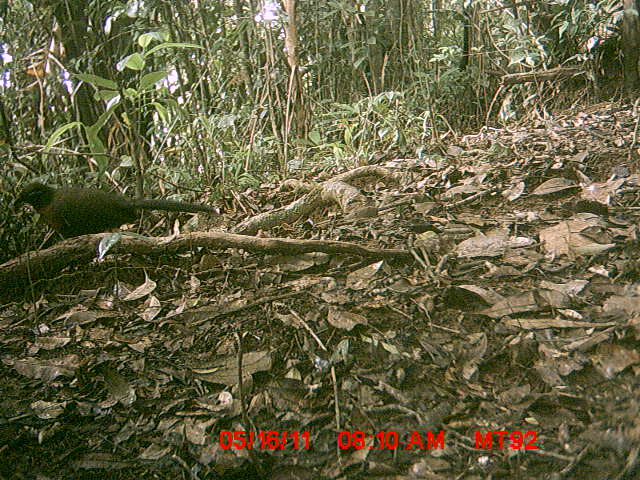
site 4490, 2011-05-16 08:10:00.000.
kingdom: Animalia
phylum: Chordata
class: Aves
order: Cuculiformes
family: Cuculidae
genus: Coua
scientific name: Coua serriana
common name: red-breasted coua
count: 1